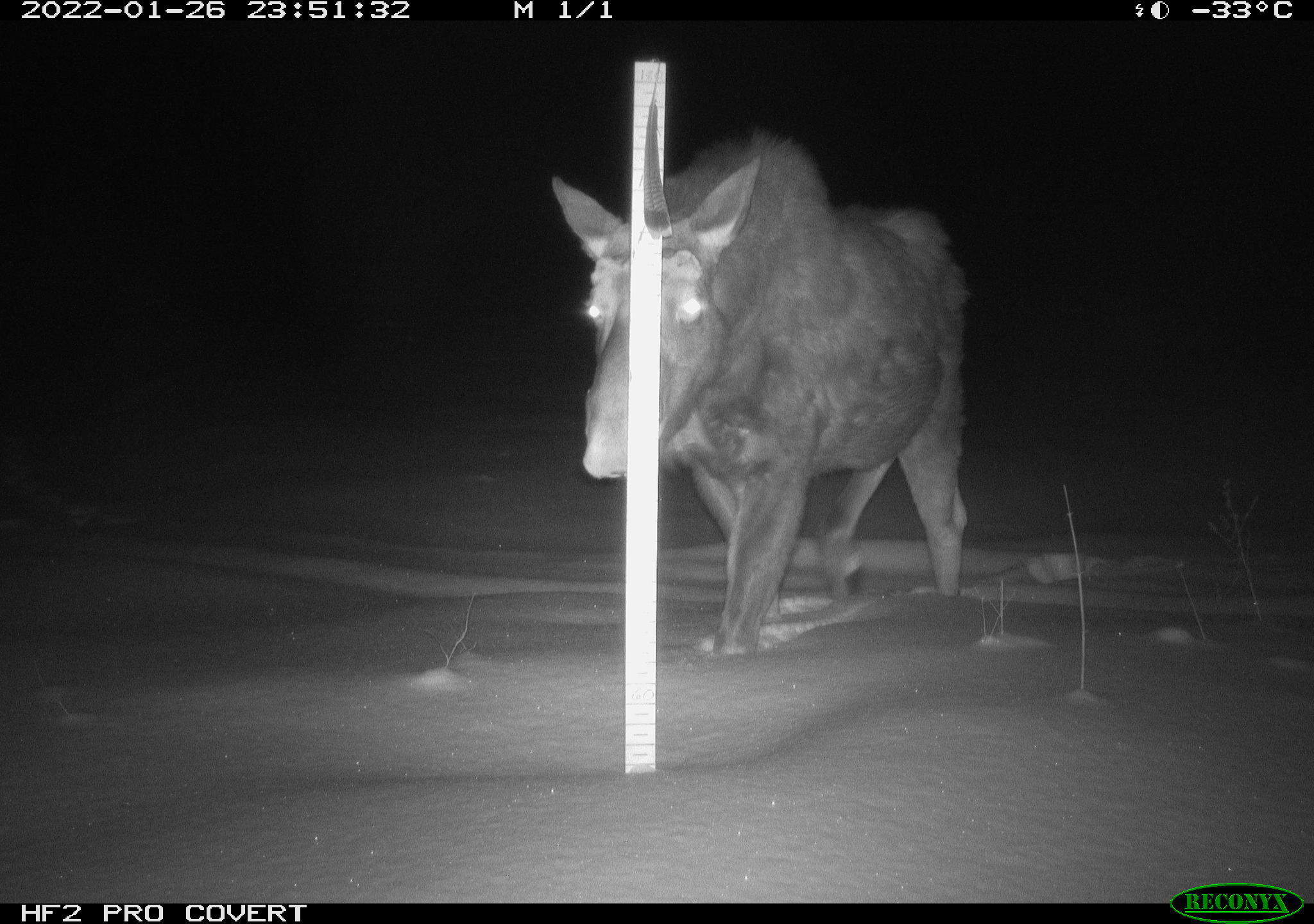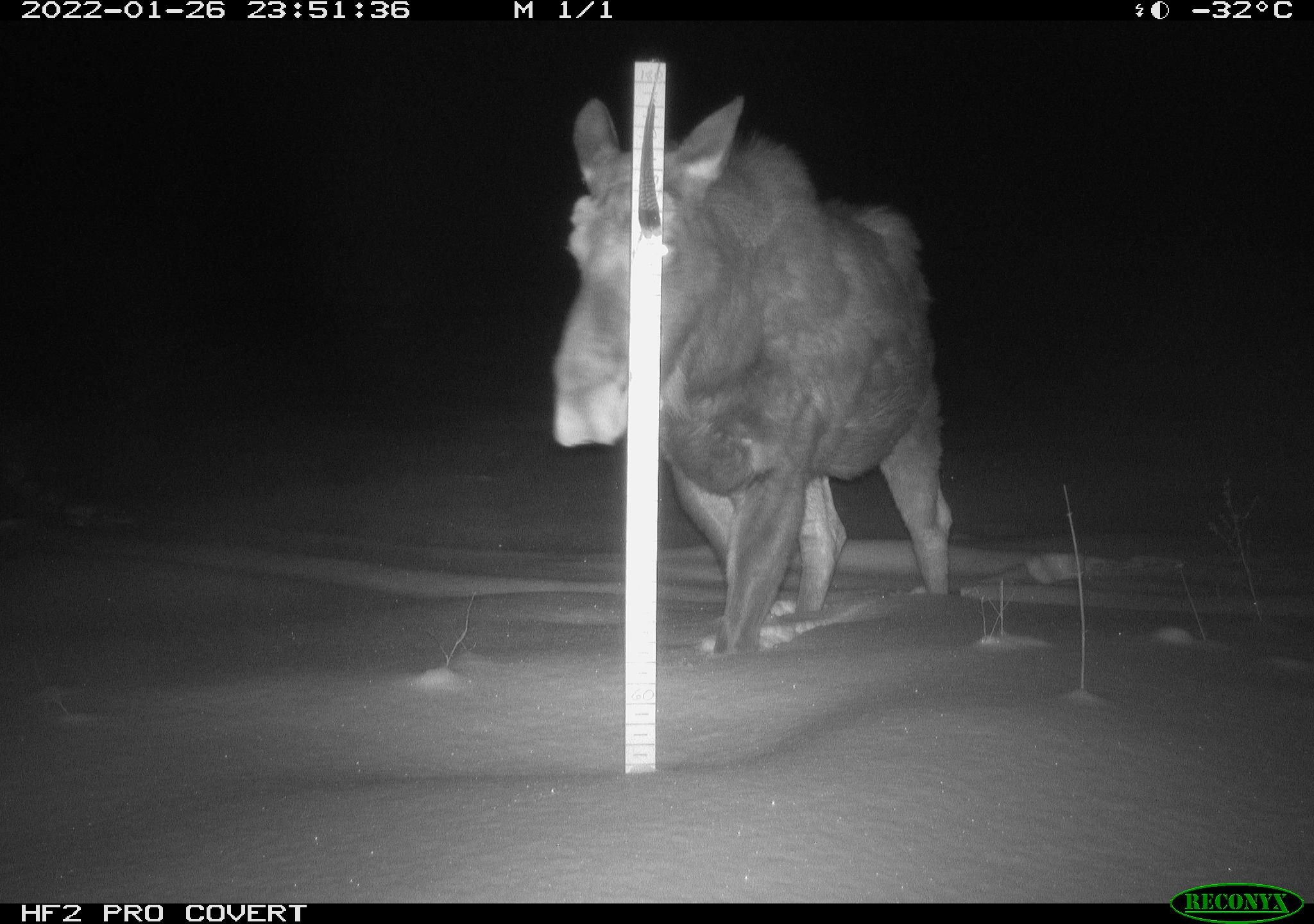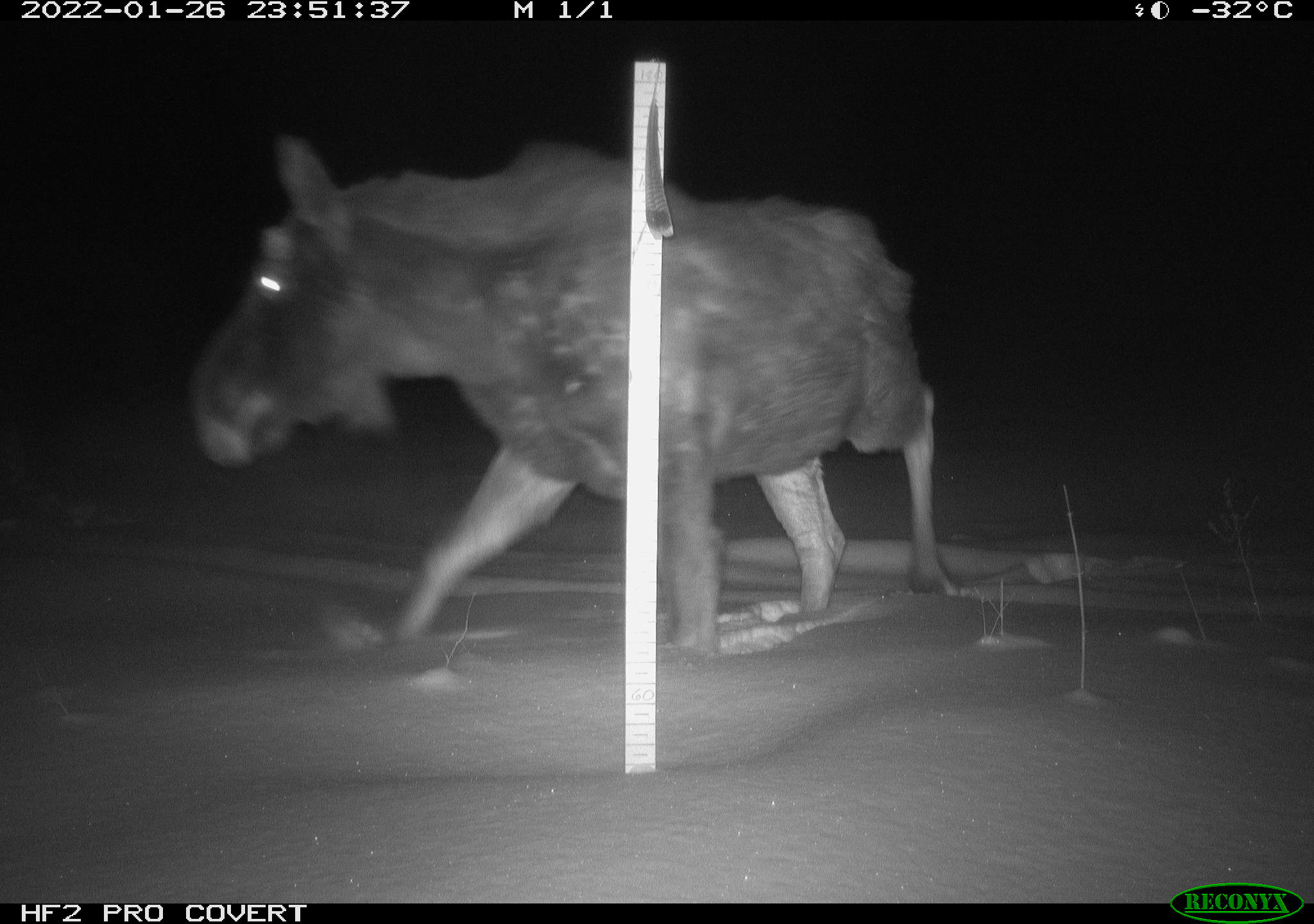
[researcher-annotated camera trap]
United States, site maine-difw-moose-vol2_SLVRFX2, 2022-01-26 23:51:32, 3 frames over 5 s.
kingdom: Animalia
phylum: Chordata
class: Mammalia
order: Artiodactyla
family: Cervidae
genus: Alces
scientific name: Alces alces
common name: moose